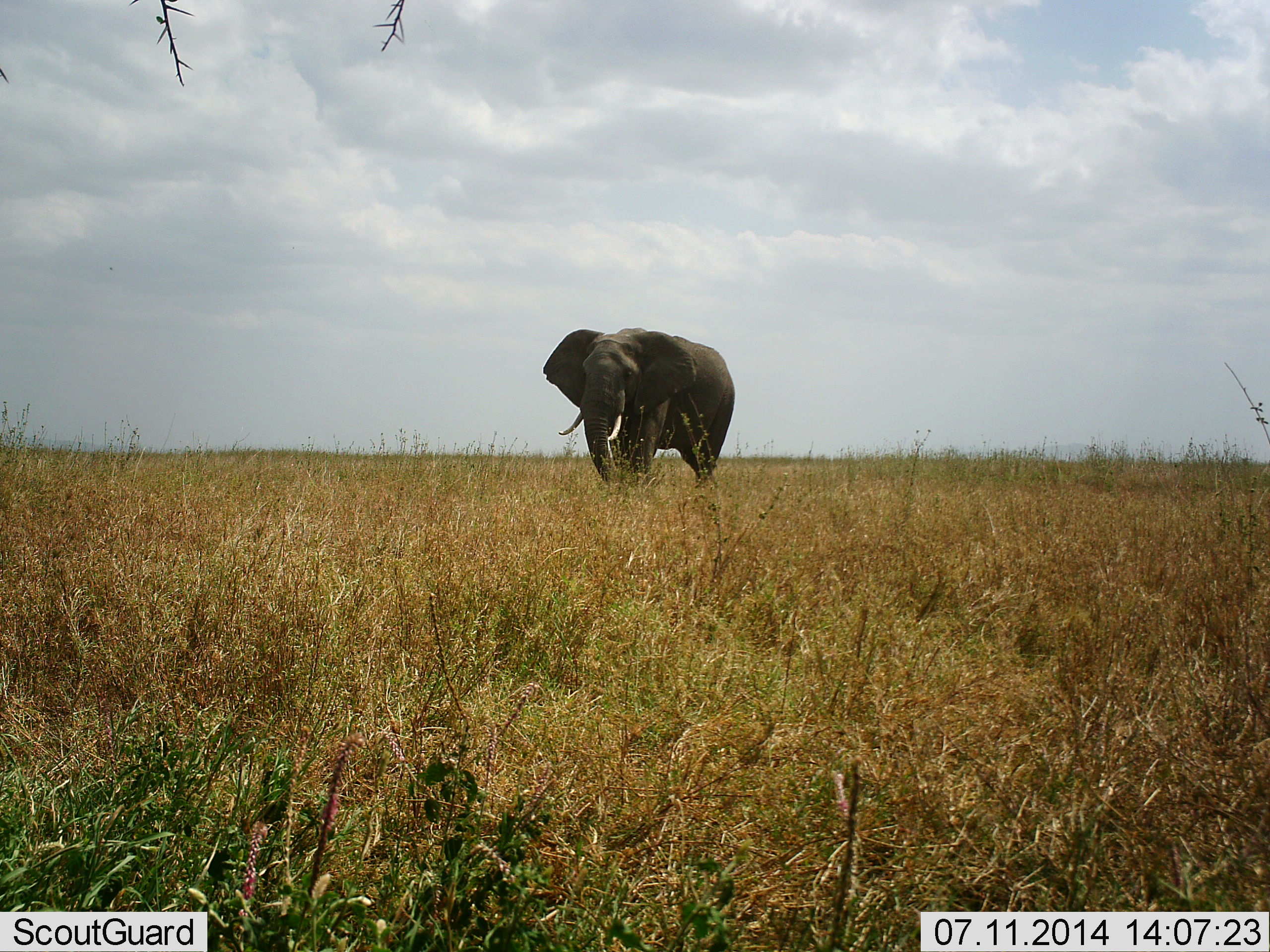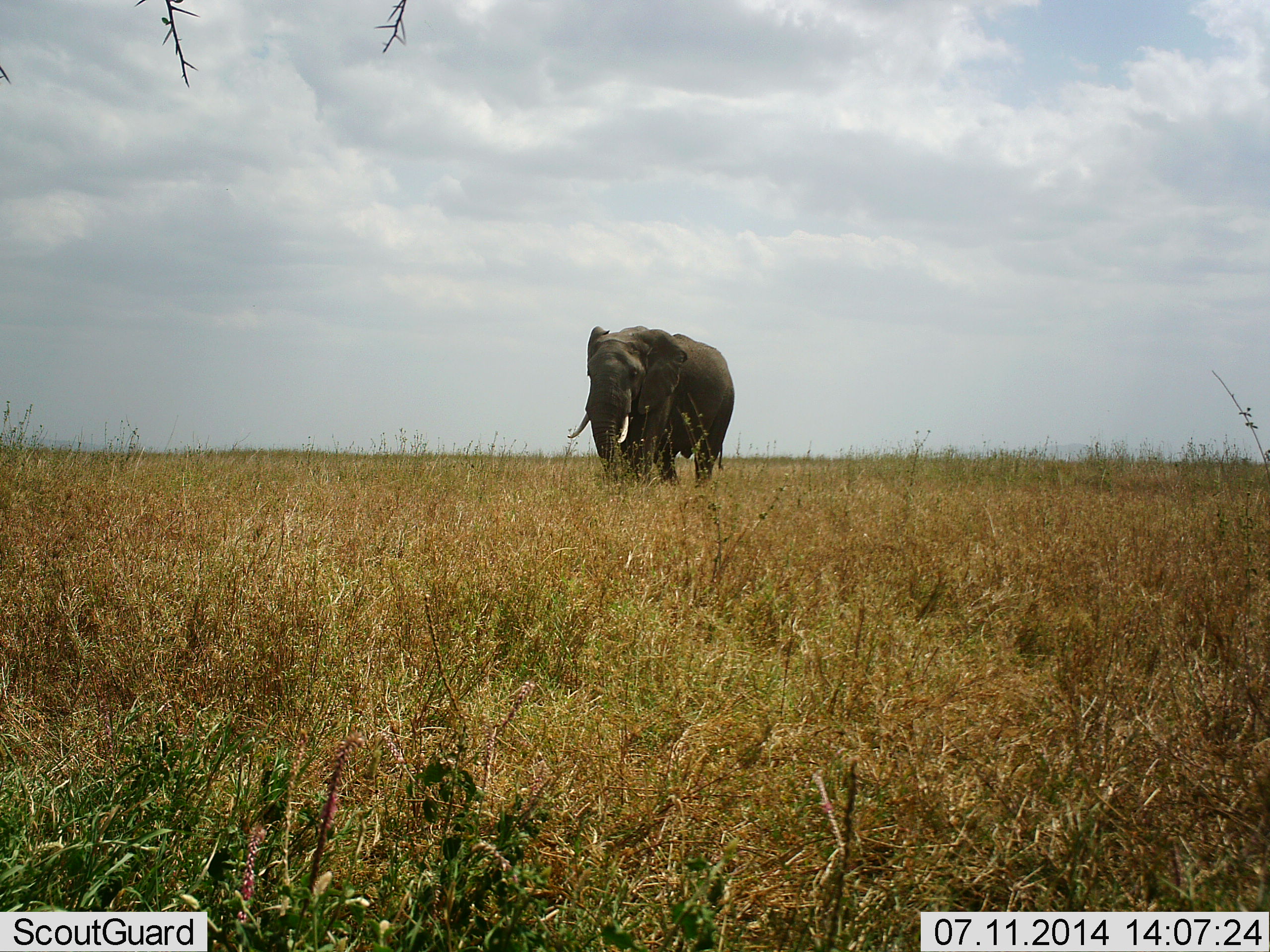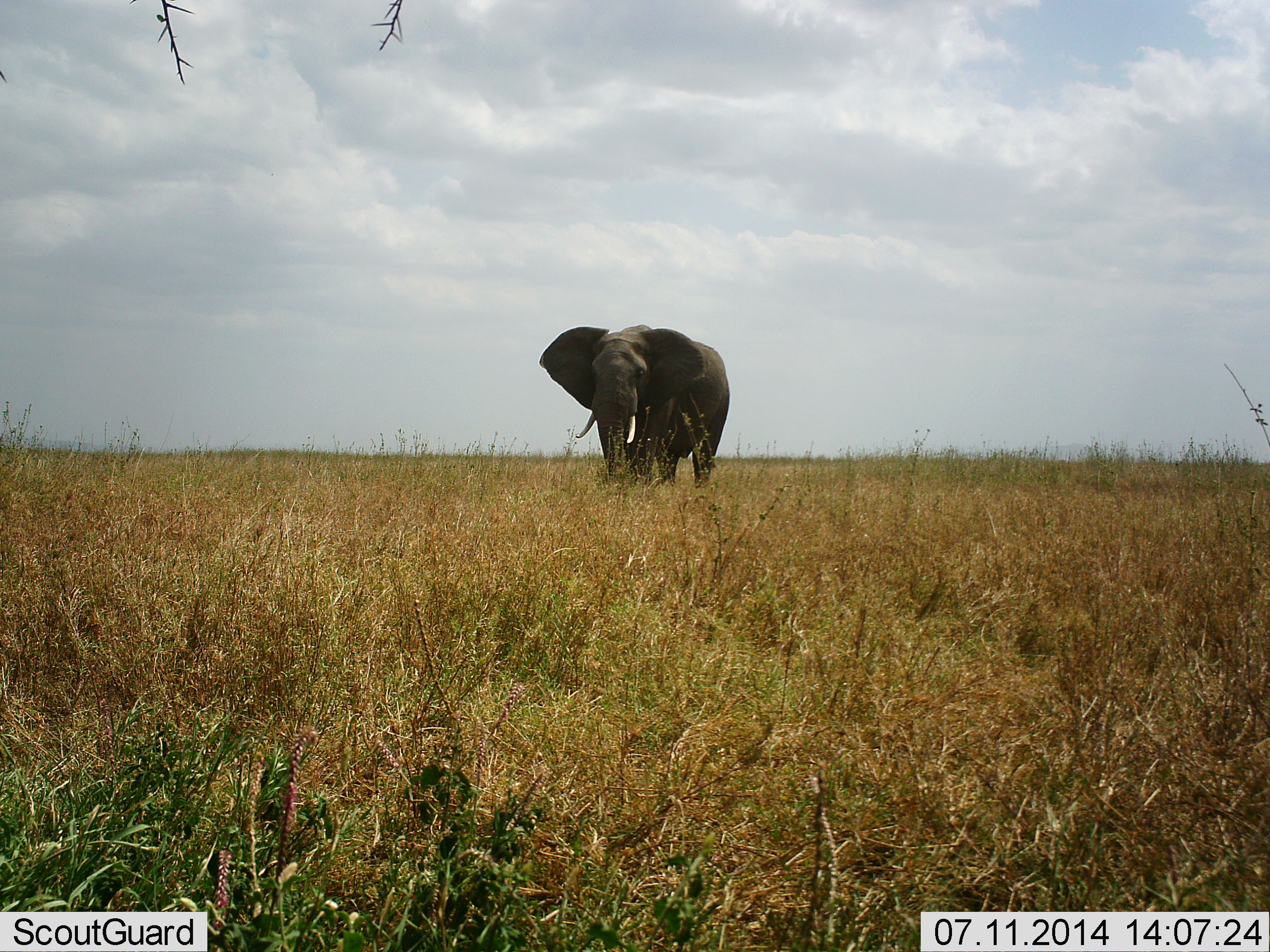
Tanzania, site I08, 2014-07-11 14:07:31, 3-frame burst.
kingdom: Animalia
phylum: Chordata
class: Mammalia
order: Proboscidea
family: Elephantidae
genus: Loxodonta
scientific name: Loxodonta africana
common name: african bush elephant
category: elephant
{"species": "elephant (african bush elephant) (Loxodonta africana)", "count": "1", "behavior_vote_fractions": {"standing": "80%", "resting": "0%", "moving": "30%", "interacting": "0%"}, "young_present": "0%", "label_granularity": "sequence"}